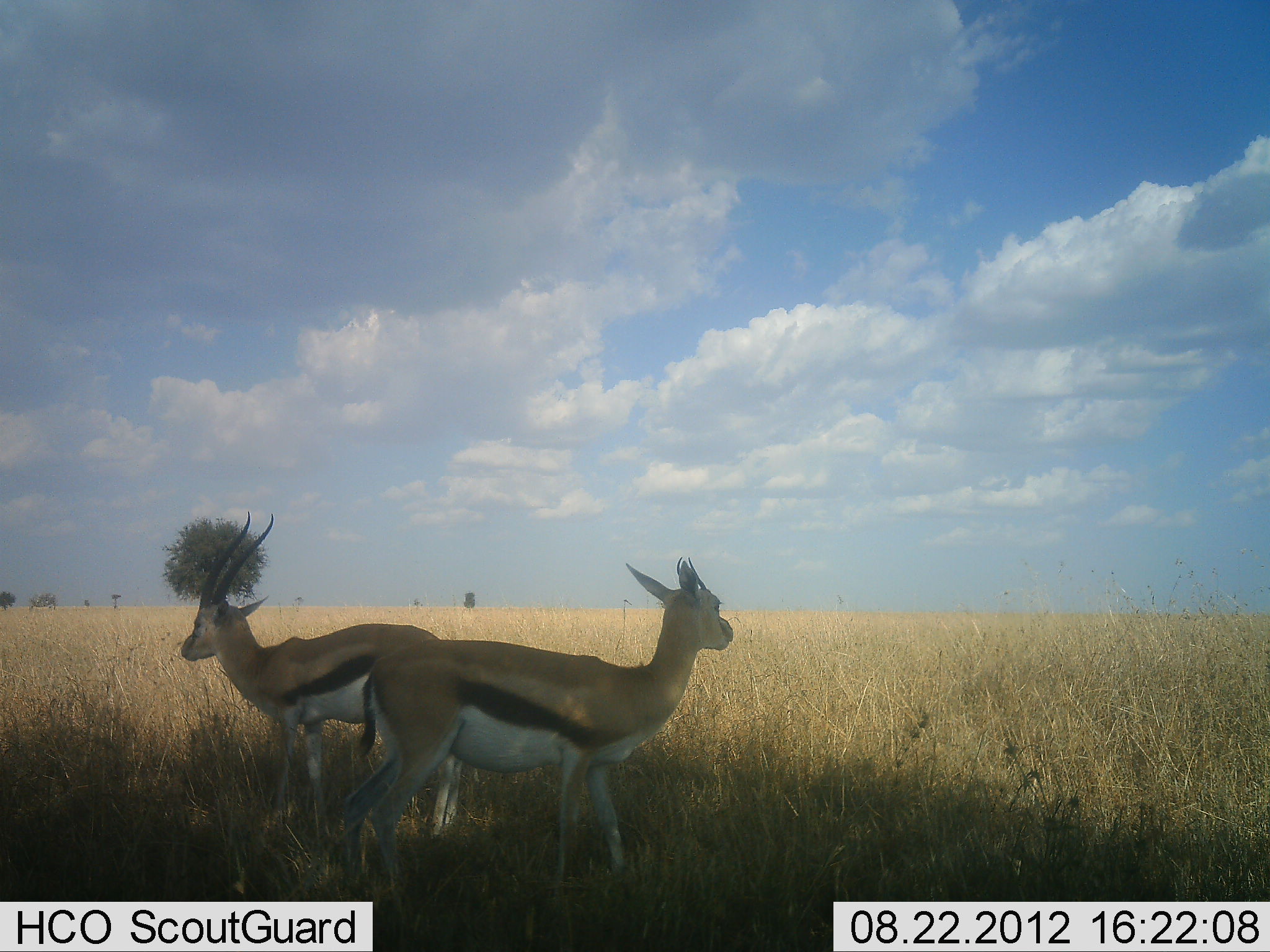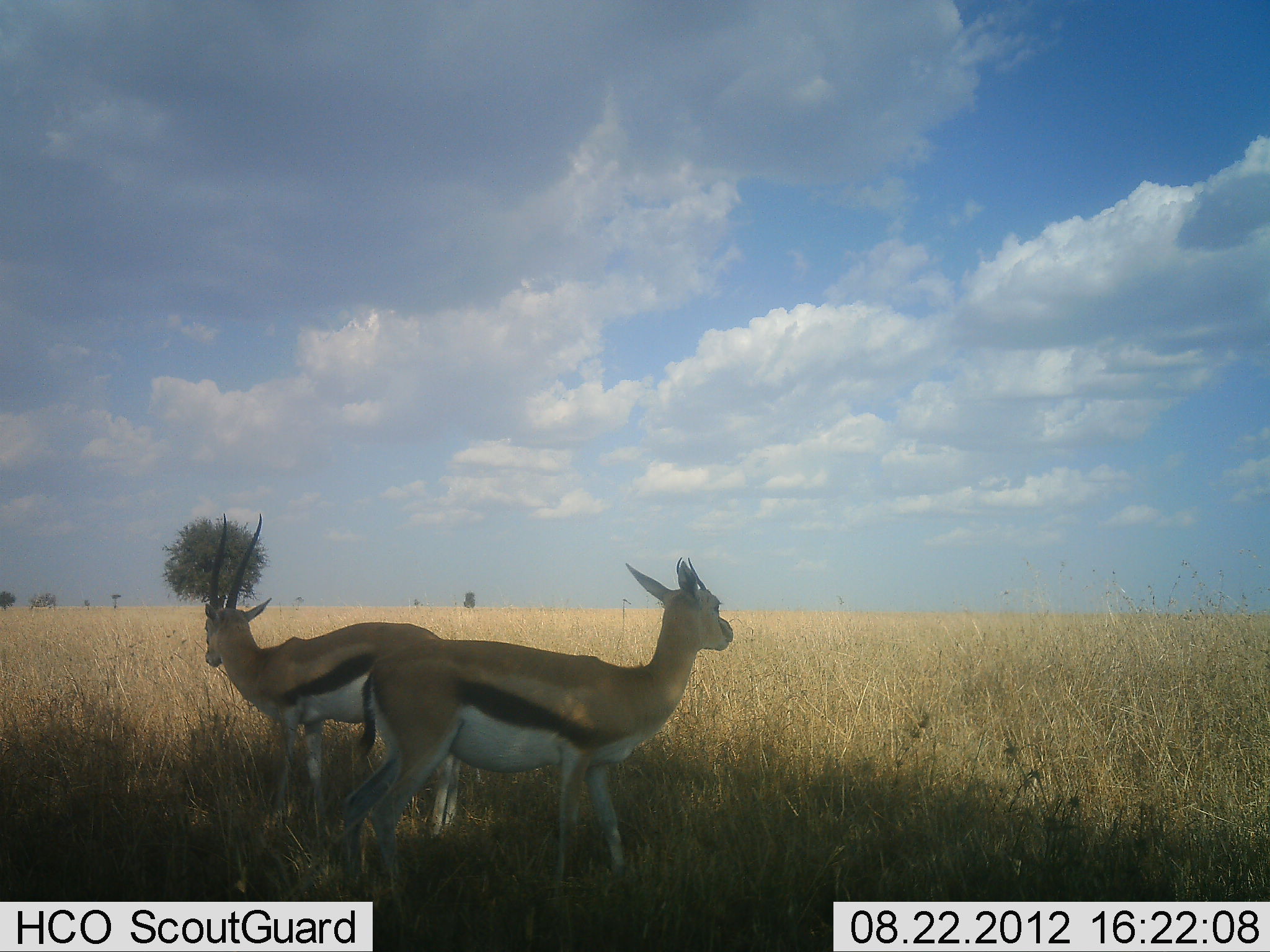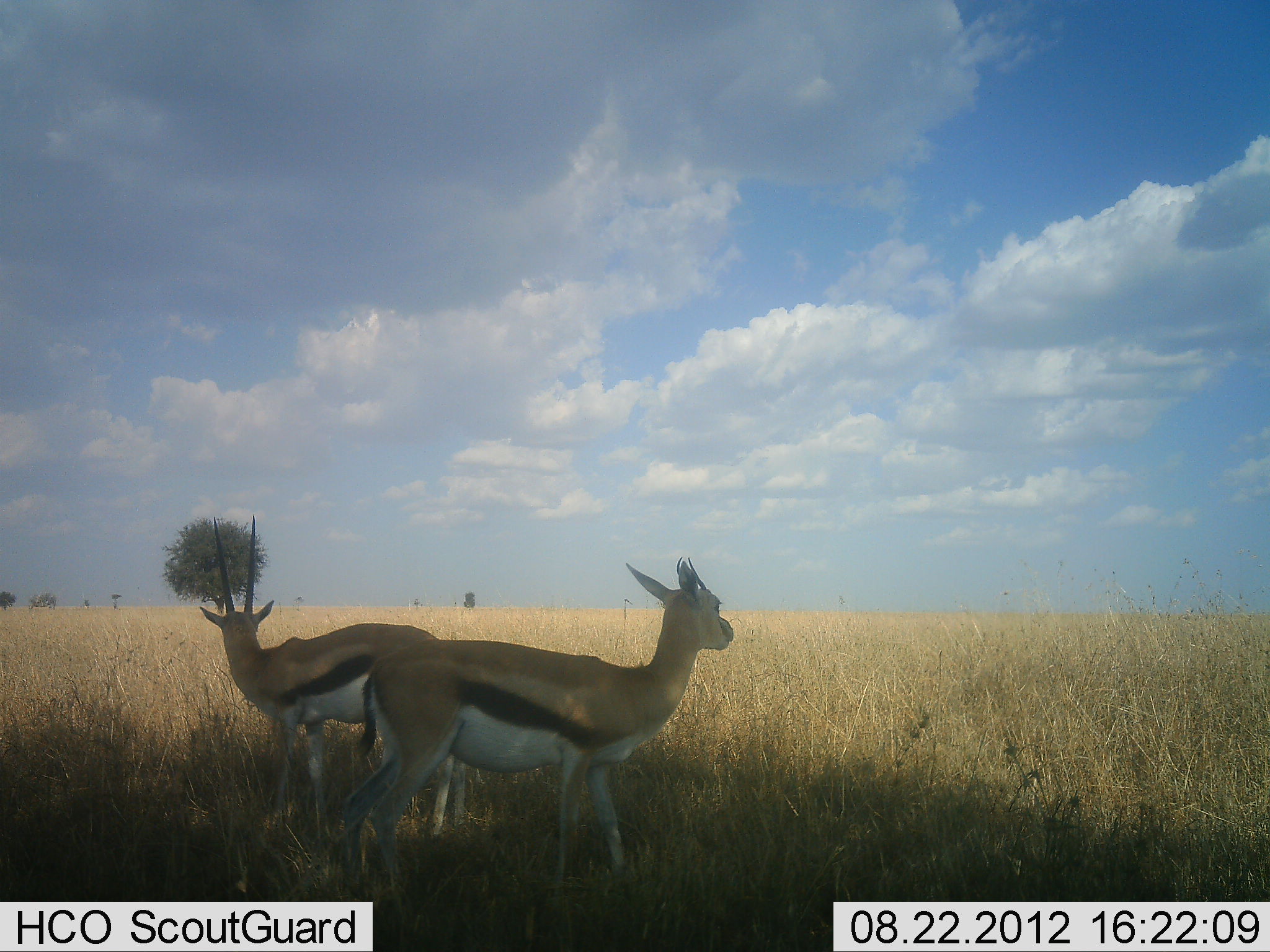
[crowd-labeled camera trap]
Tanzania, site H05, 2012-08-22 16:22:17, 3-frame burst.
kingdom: Animalia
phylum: Chordata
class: Mammalia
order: Artiodactyla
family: Bovidae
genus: Eudorcas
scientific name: Eudorcas thomsonii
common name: thomson's gazelle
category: gazellethomsons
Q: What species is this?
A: Gazellethomsons (thomson's gazelle) (Eudorcas thomsonii).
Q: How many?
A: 2.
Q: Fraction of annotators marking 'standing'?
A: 100%.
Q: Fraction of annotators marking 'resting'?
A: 0%.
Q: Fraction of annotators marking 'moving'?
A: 0%.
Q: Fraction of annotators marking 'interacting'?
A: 0%.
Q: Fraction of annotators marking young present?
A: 0%.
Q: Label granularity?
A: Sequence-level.